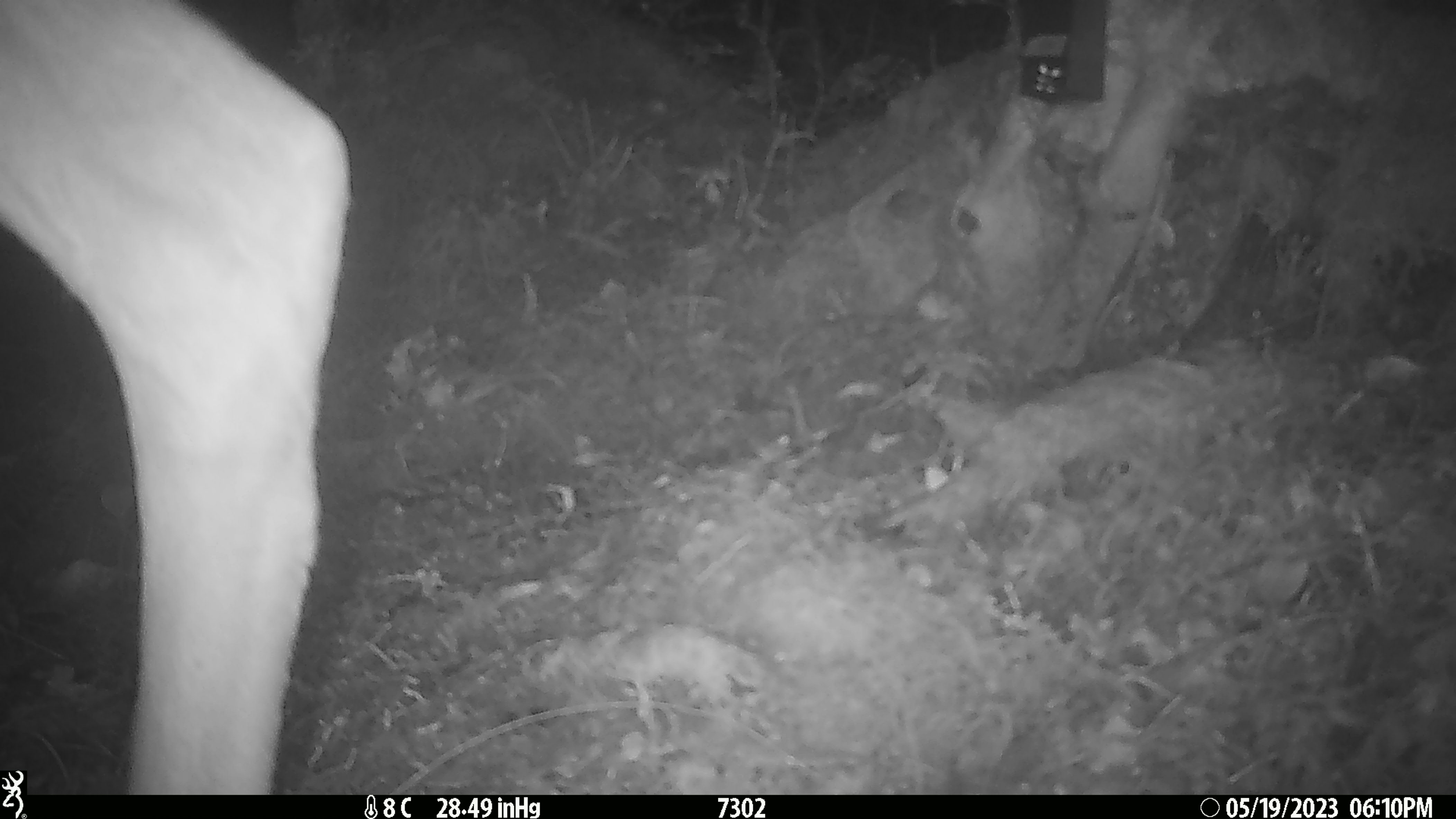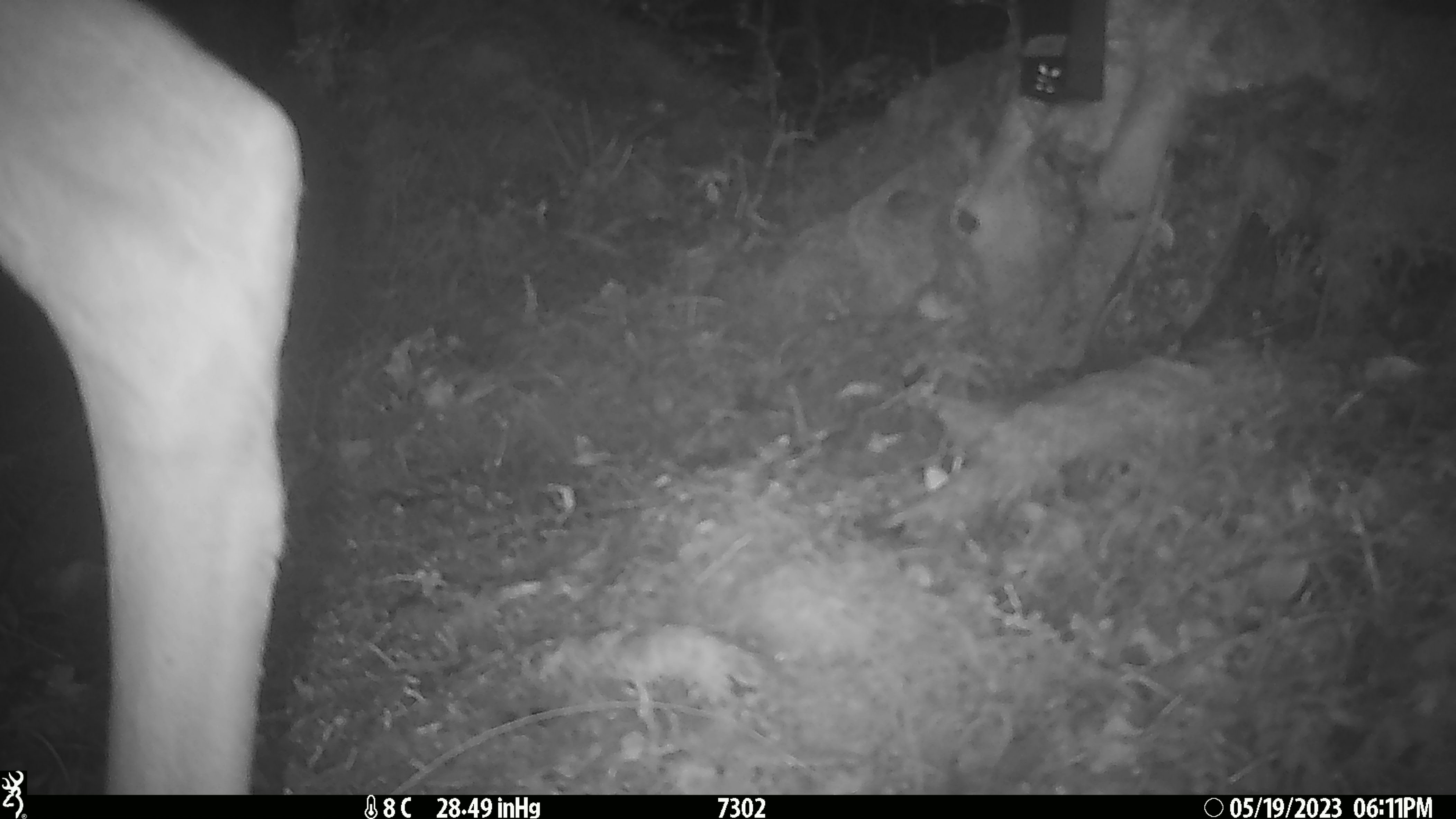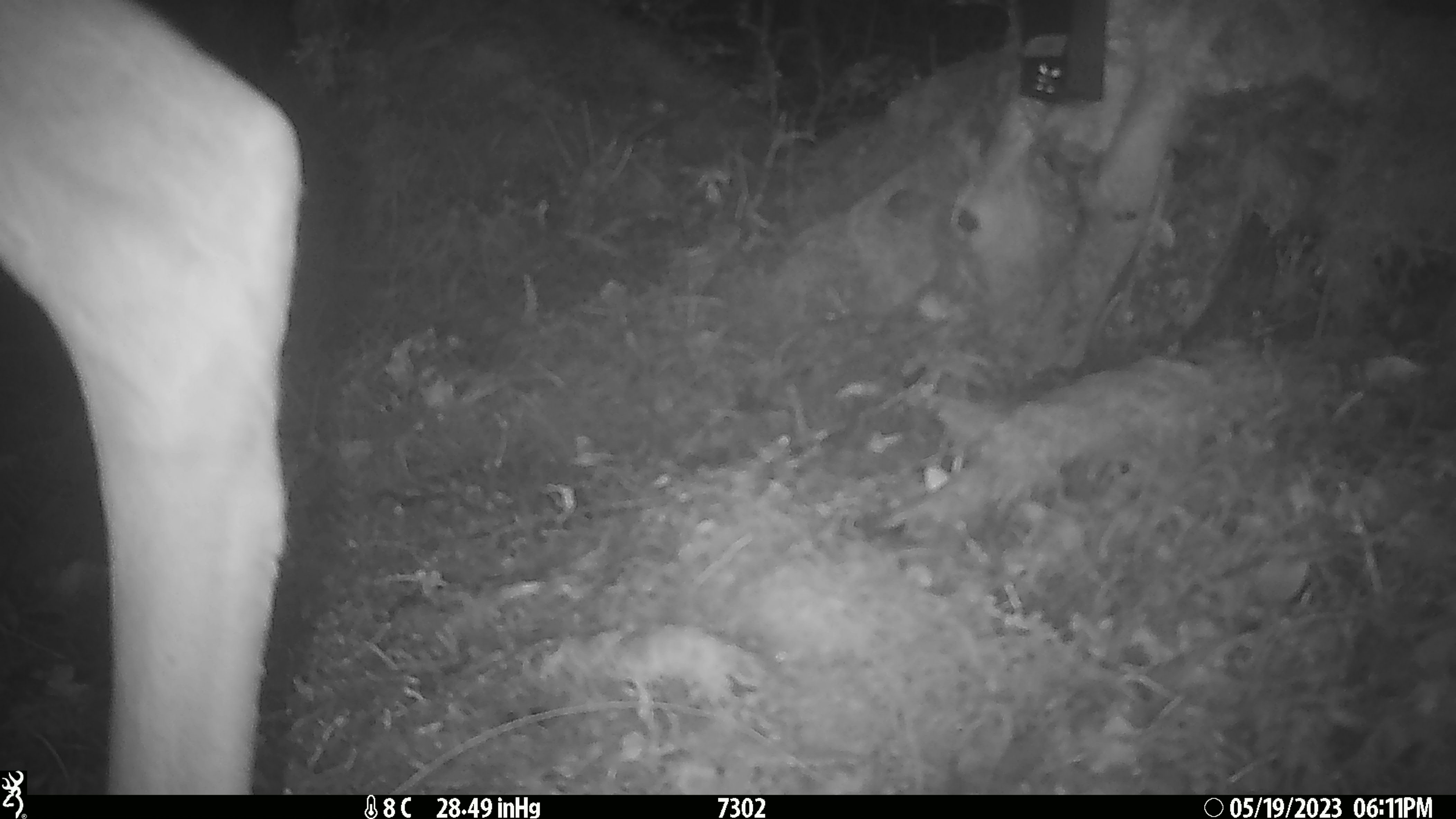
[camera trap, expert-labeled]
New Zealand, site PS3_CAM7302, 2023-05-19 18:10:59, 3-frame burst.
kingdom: Animalia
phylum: Chordata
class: Mammalia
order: Artiodactyla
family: Cervidae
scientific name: Cervidae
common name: deer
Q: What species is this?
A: Deer (Cervidae).